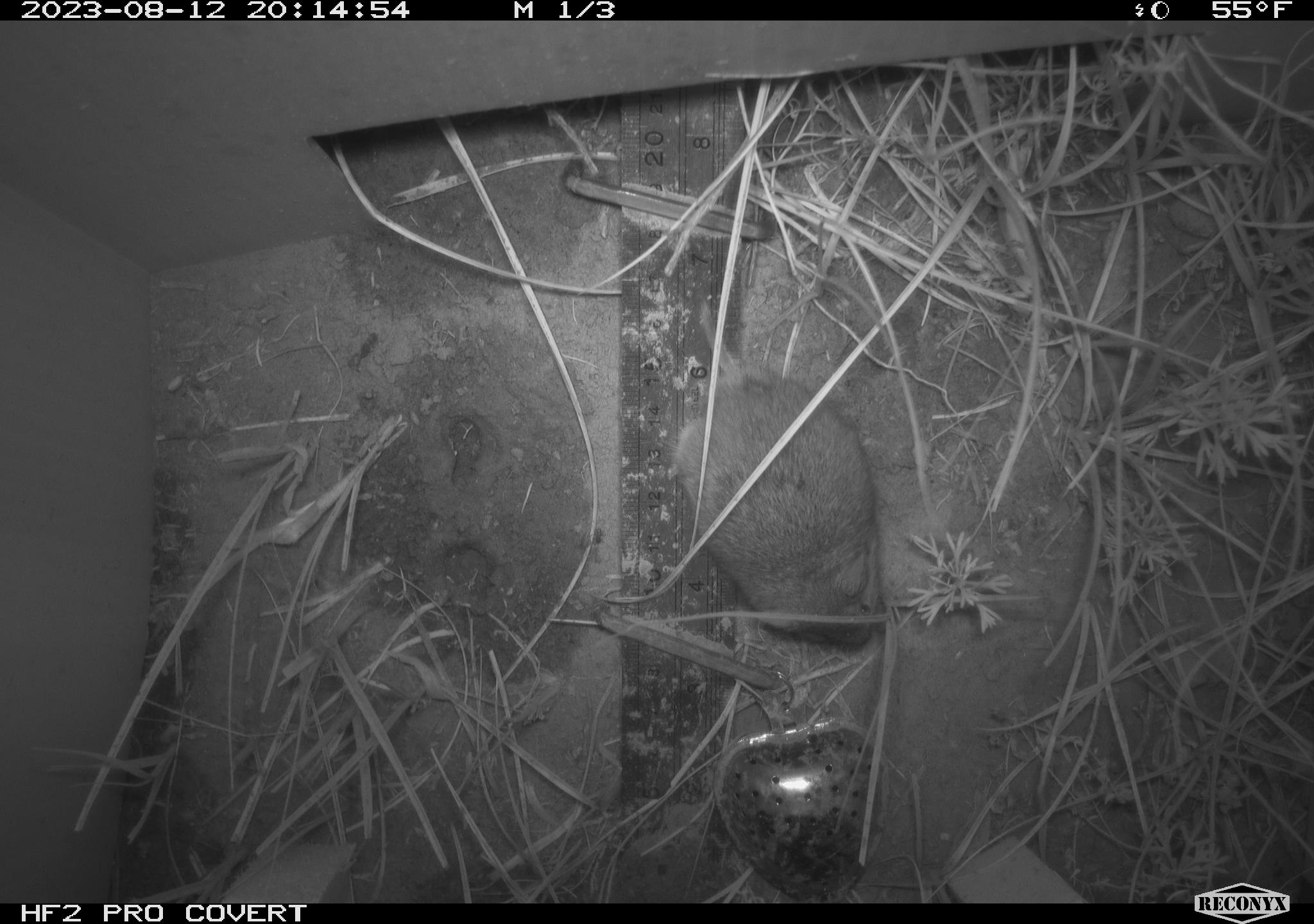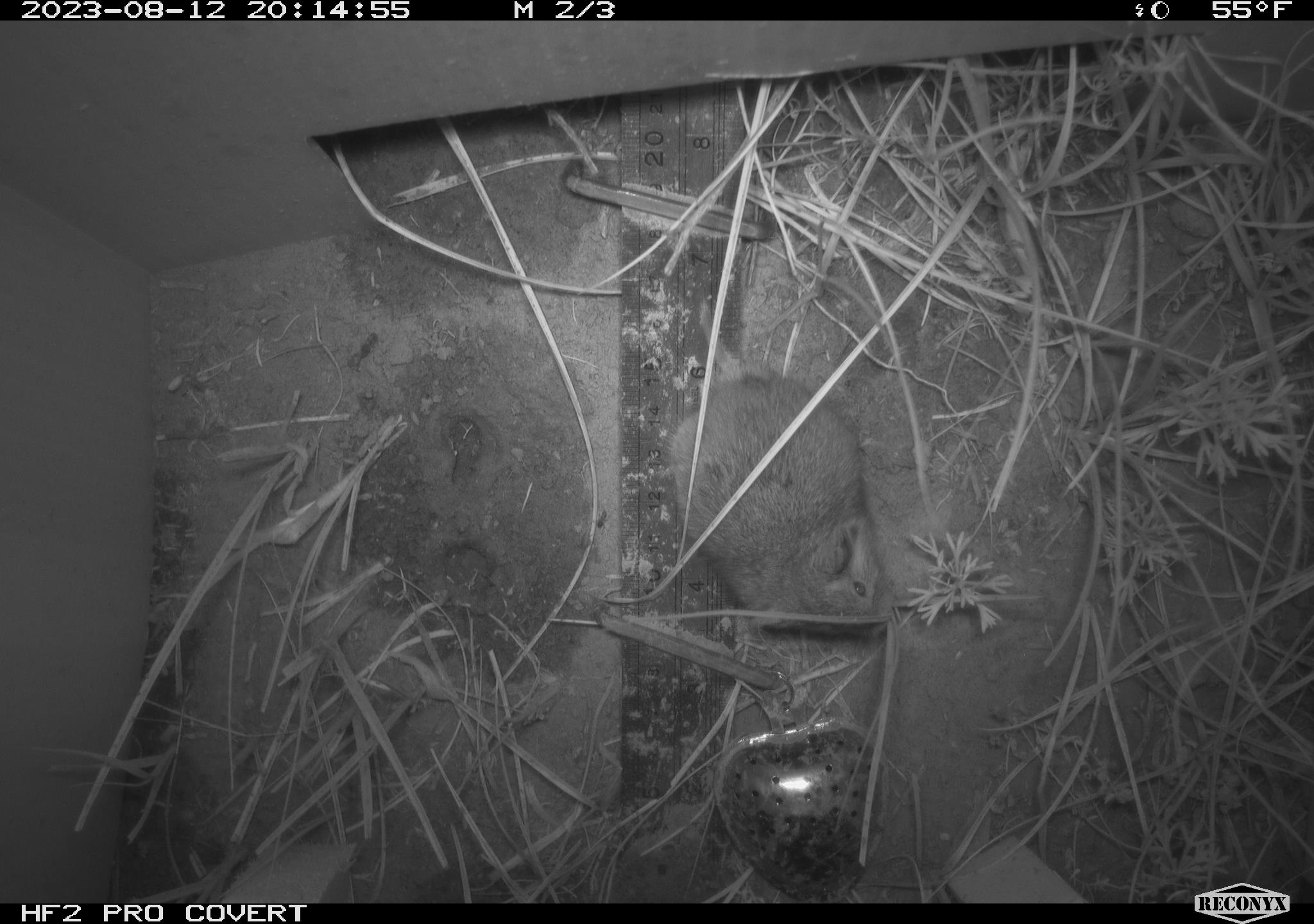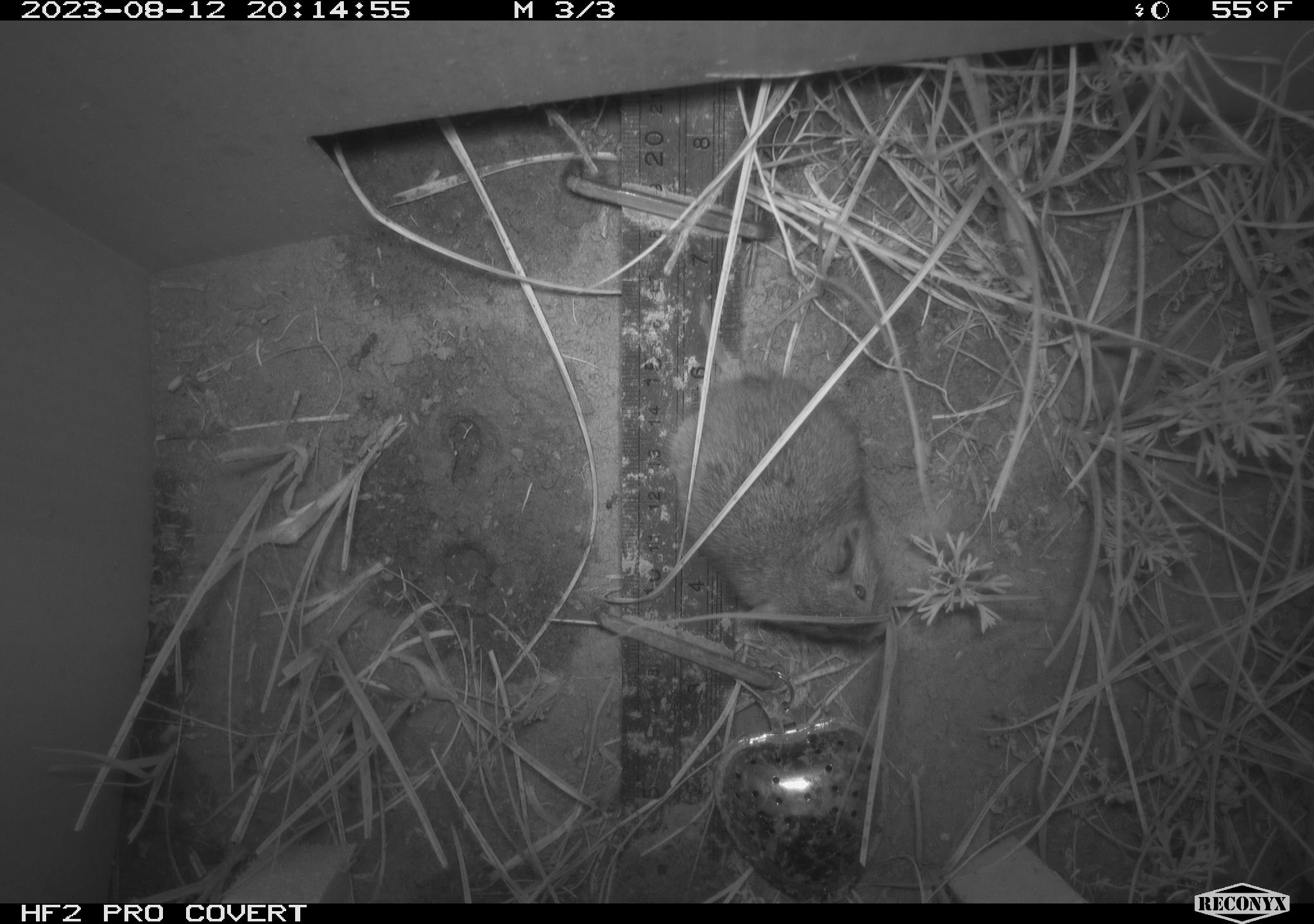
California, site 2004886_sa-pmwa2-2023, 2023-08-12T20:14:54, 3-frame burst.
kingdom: Animalia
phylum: Chordata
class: Mammalia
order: Rodentia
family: Cricetidae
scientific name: Cricetidae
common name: hamsters, voles, lemmings, and allies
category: cricetidae family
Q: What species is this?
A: Cricetidae family (hamsters, voles, lemmings, and allies) (Cricetidae).